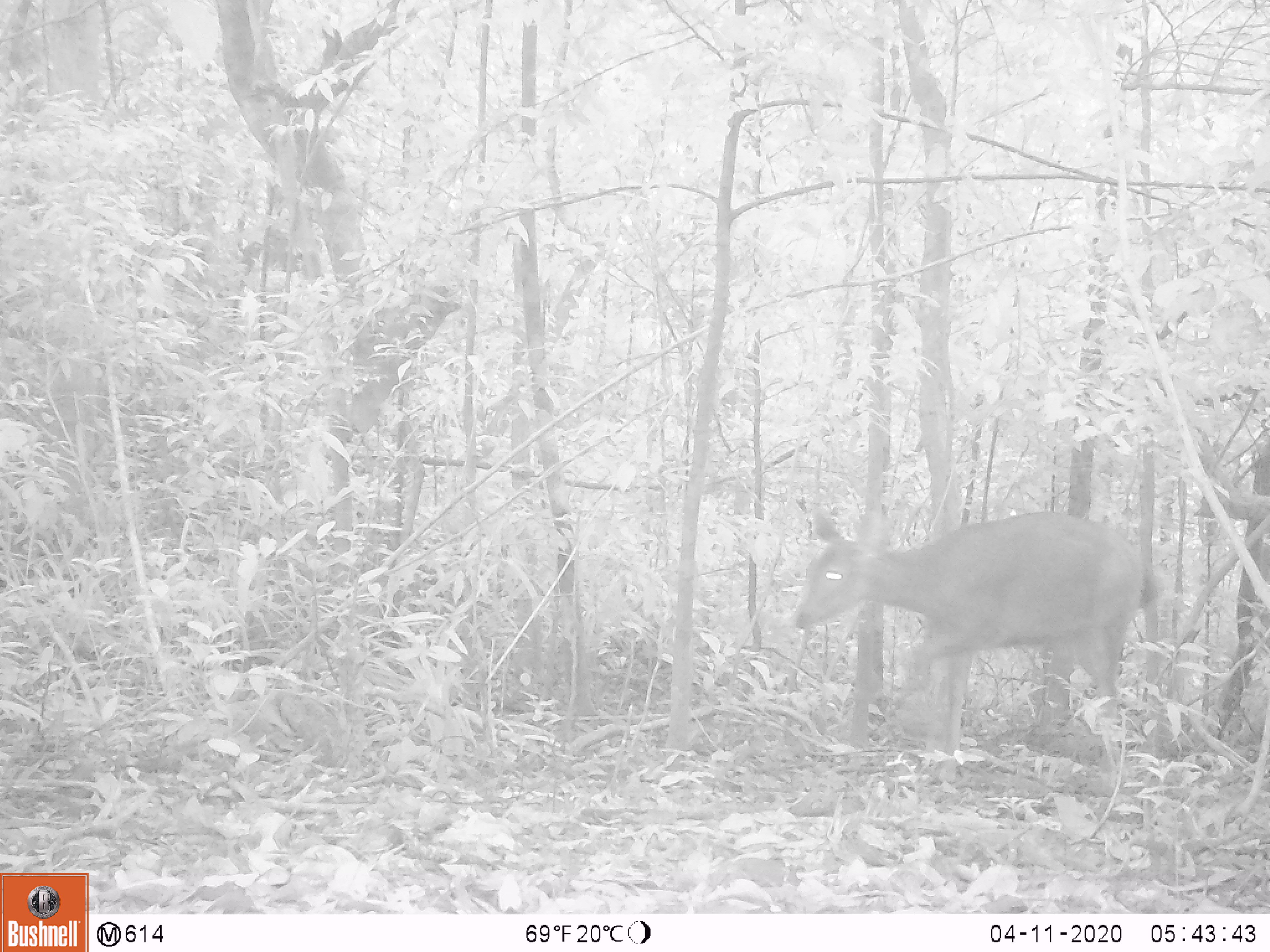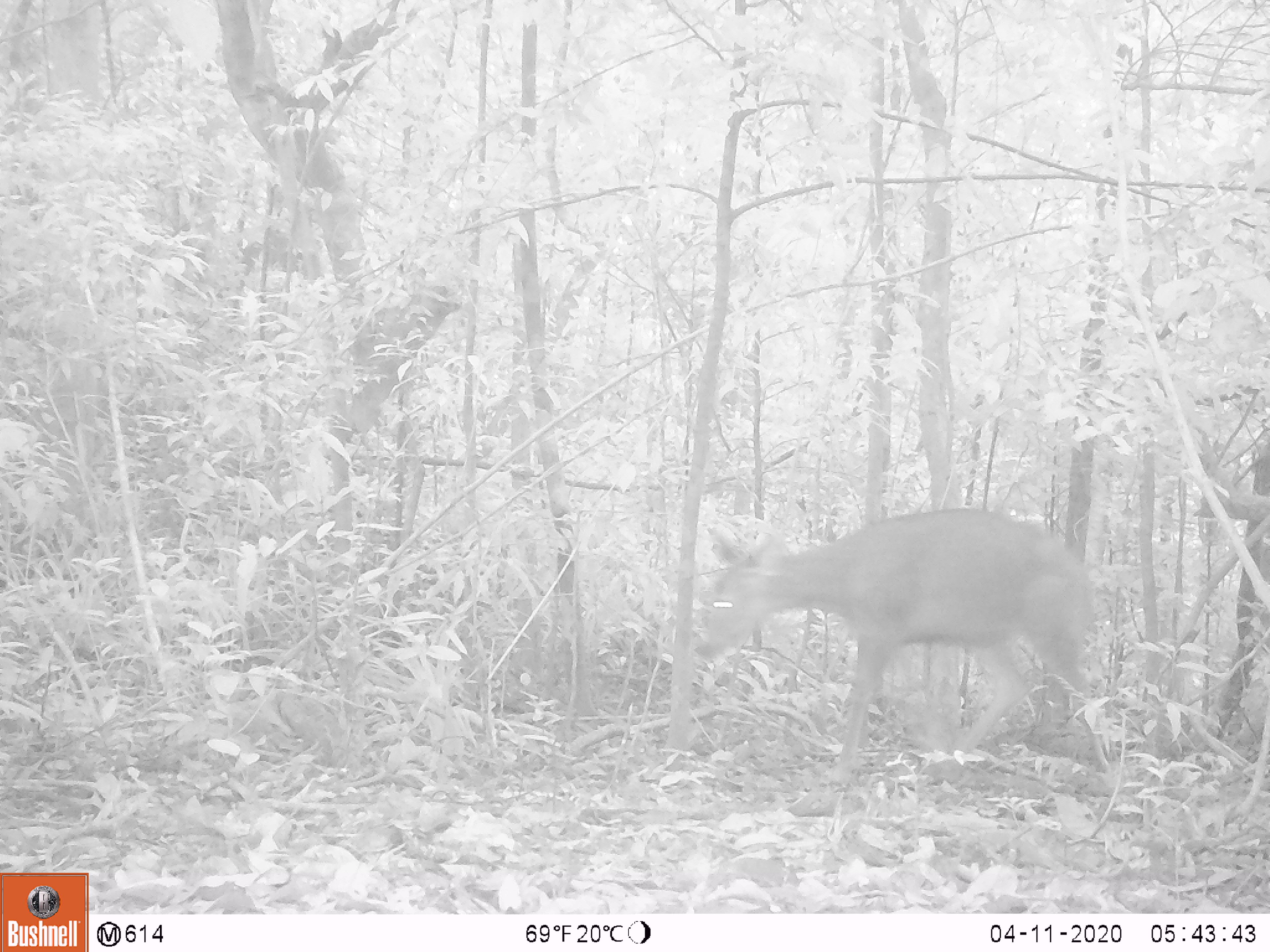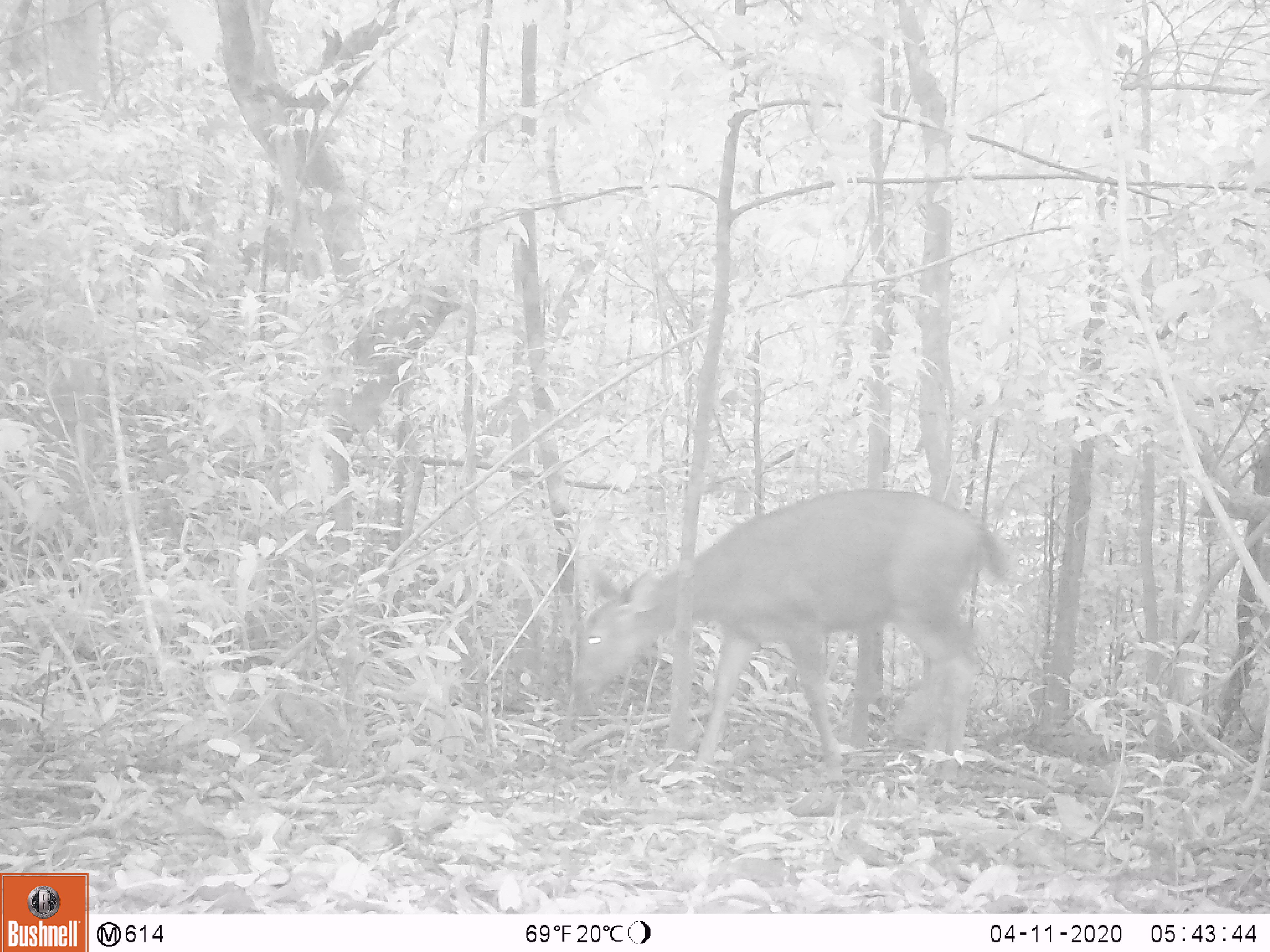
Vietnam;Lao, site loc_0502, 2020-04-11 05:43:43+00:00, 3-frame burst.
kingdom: Animalia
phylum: Chordata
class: Mammalia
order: Artiodactyla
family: Cervidae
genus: Rusa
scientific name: Rusa unicolor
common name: sambar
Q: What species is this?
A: Sambar (Rusa unicolor).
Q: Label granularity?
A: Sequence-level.